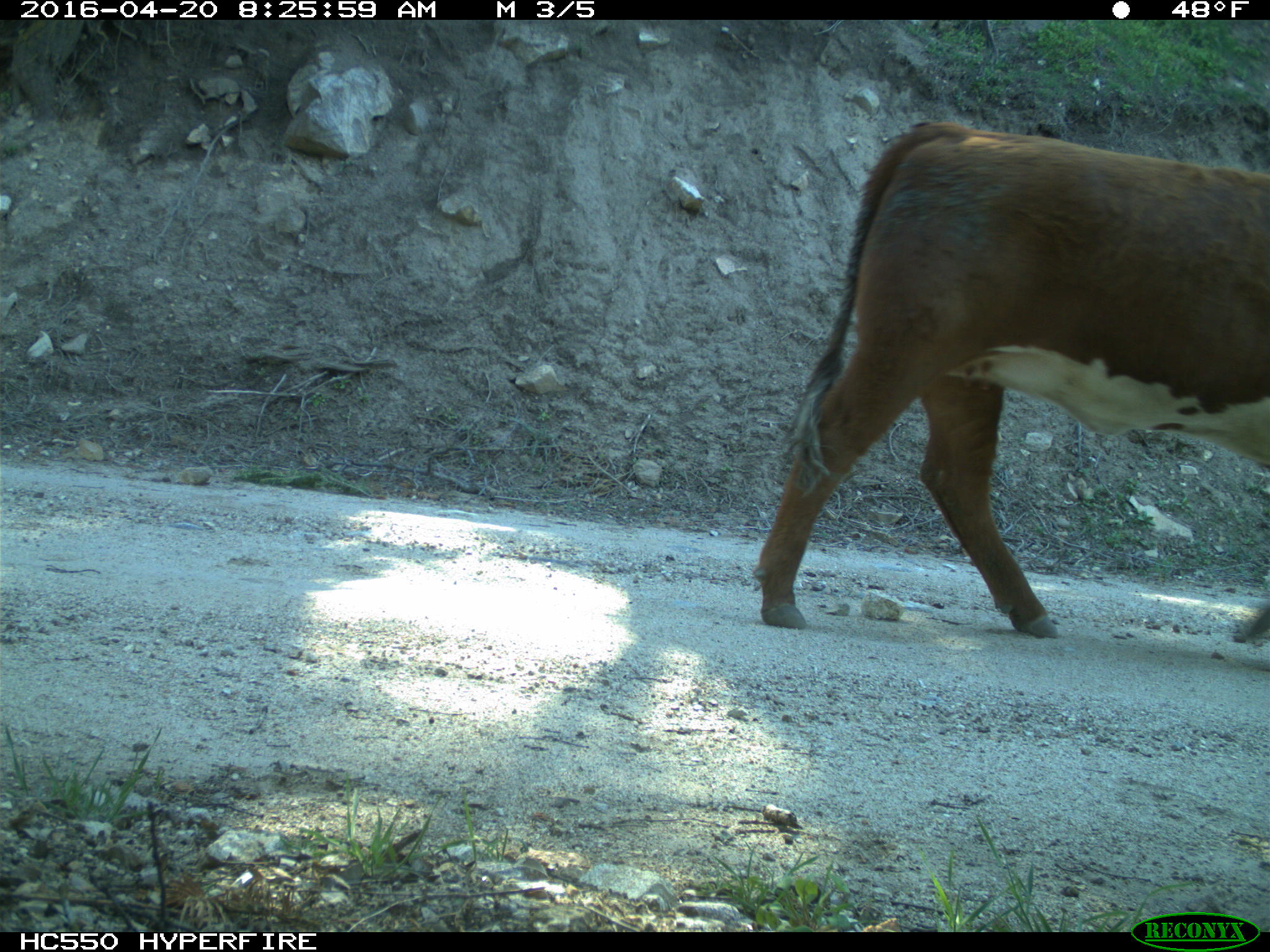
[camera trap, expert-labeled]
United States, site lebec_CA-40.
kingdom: Animalia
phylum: Chordata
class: Mammalia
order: Artiodactyla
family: Bovidae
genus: Bos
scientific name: Bos taurus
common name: domestic cow